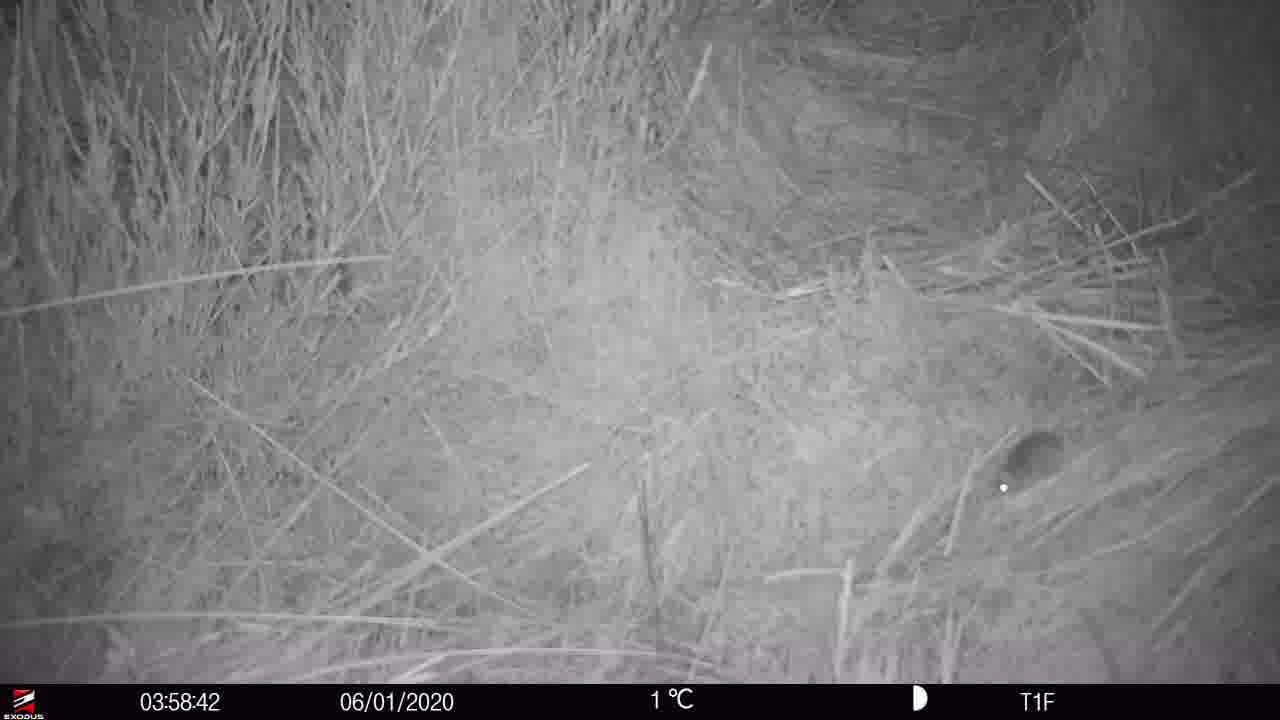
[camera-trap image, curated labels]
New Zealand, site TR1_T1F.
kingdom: Animalia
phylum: Chordata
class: Mammalia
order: Rodentia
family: Muridae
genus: Mus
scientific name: Mus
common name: mouse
Mouse (Mus).